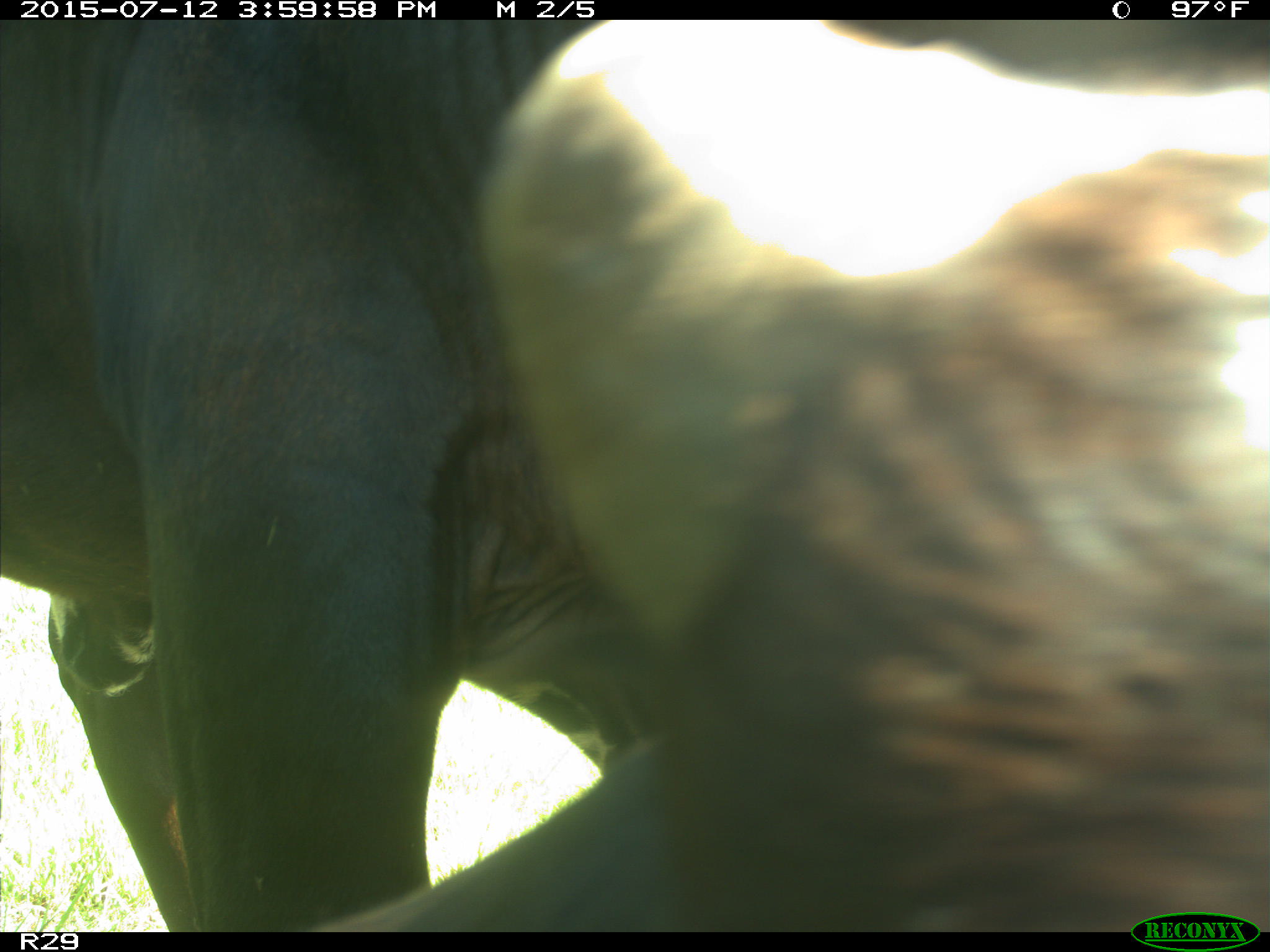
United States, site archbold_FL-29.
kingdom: Animalia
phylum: Chordata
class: Mammalia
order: Artiodactyla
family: Bovidae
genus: Bos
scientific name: Bos taurus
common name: domestic cow